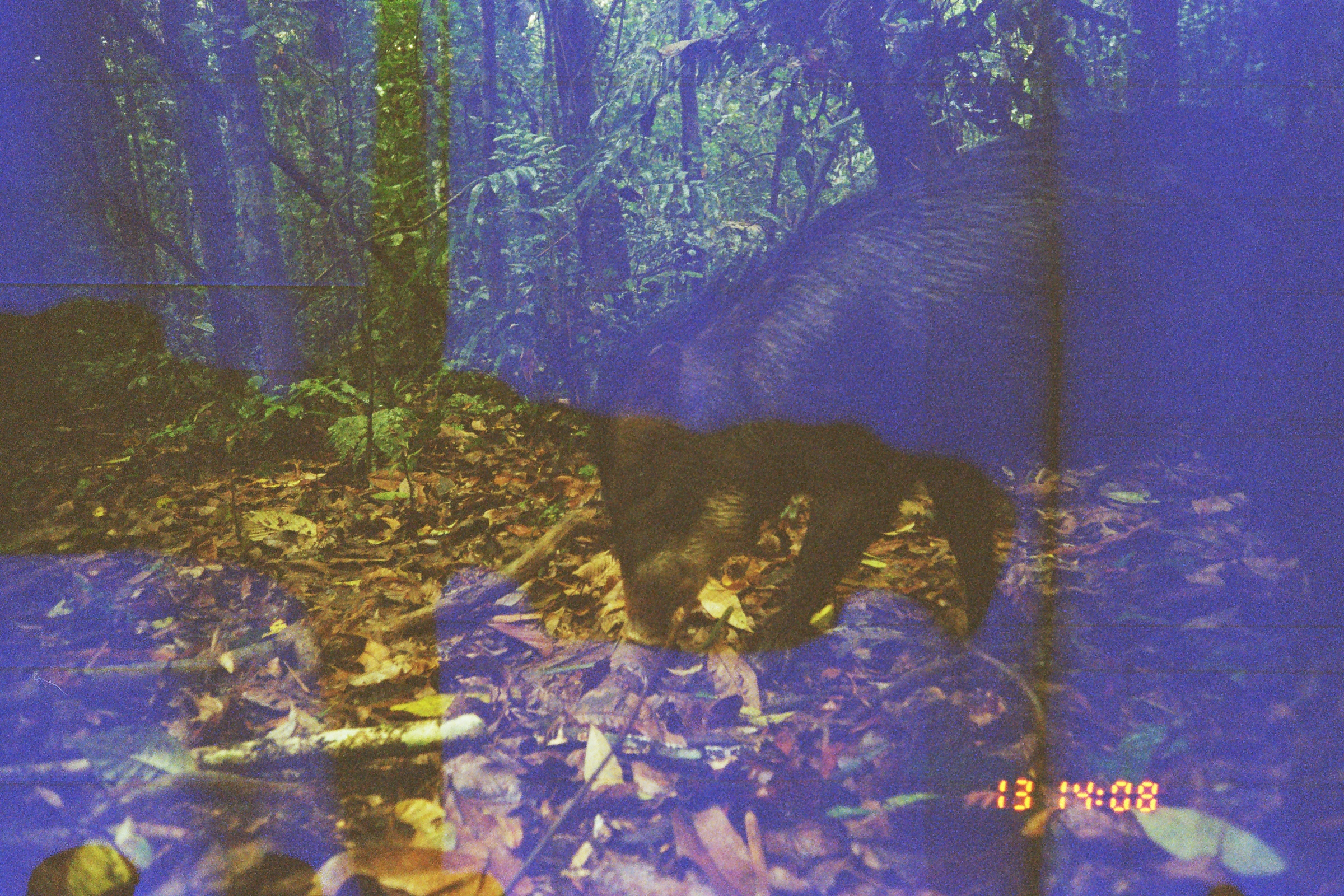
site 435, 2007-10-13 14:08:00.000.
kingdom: Animalia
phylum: Chordata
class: Mammalia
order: Artiodactyla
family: Tayassuidae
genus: Tayassu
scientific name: Tayassu pecari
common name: white-lipped peccary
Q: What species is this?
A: Tayassu pecari (white-lipped peccary).